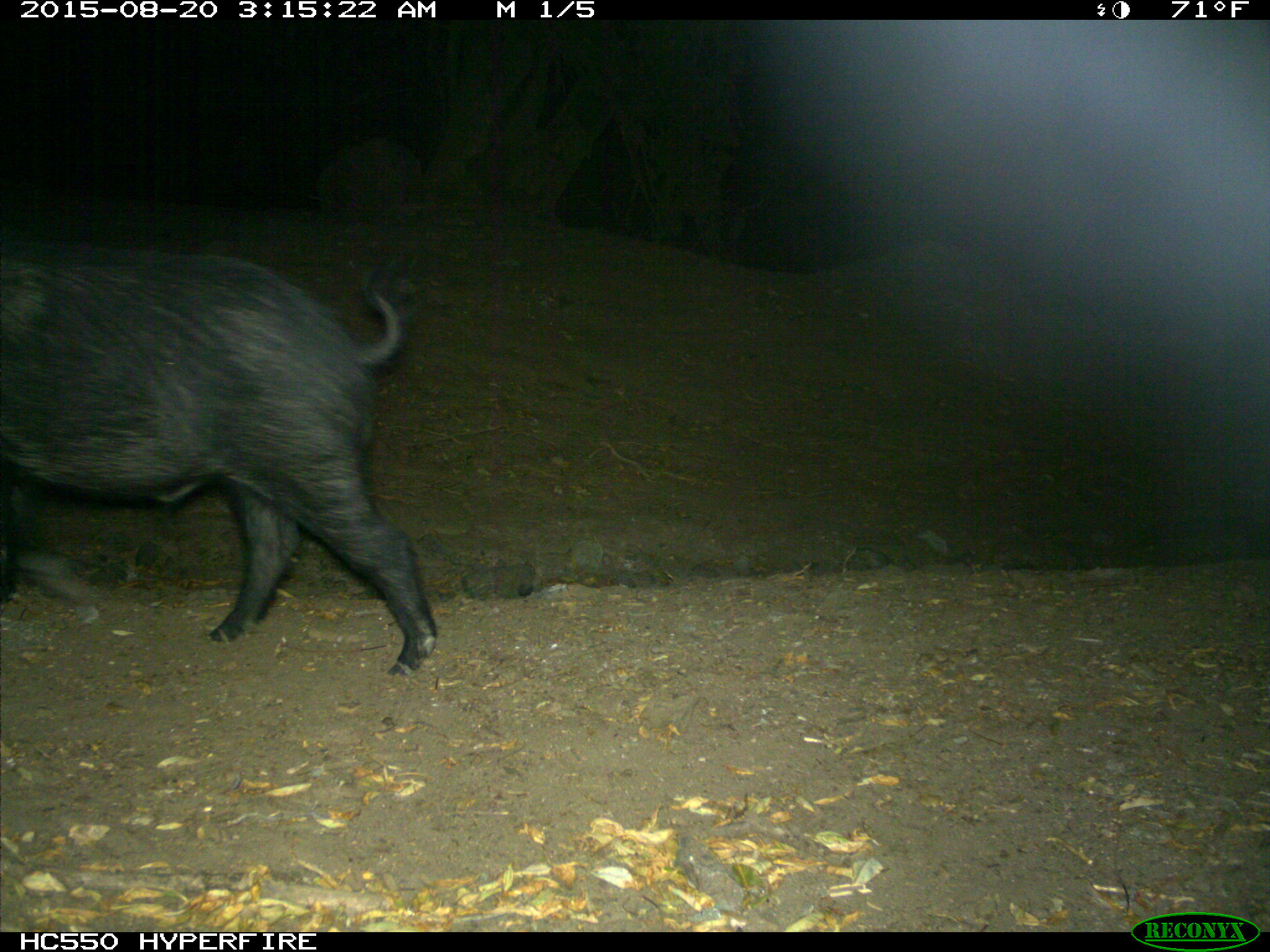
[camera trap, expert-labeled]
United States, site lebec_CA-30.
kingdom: Animalia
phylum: Chordata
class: Mammalia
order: Artiodactyla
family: Suidae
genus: Sus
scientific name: Sus scrofa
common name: wild boar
Sus scrofa (wild boar).